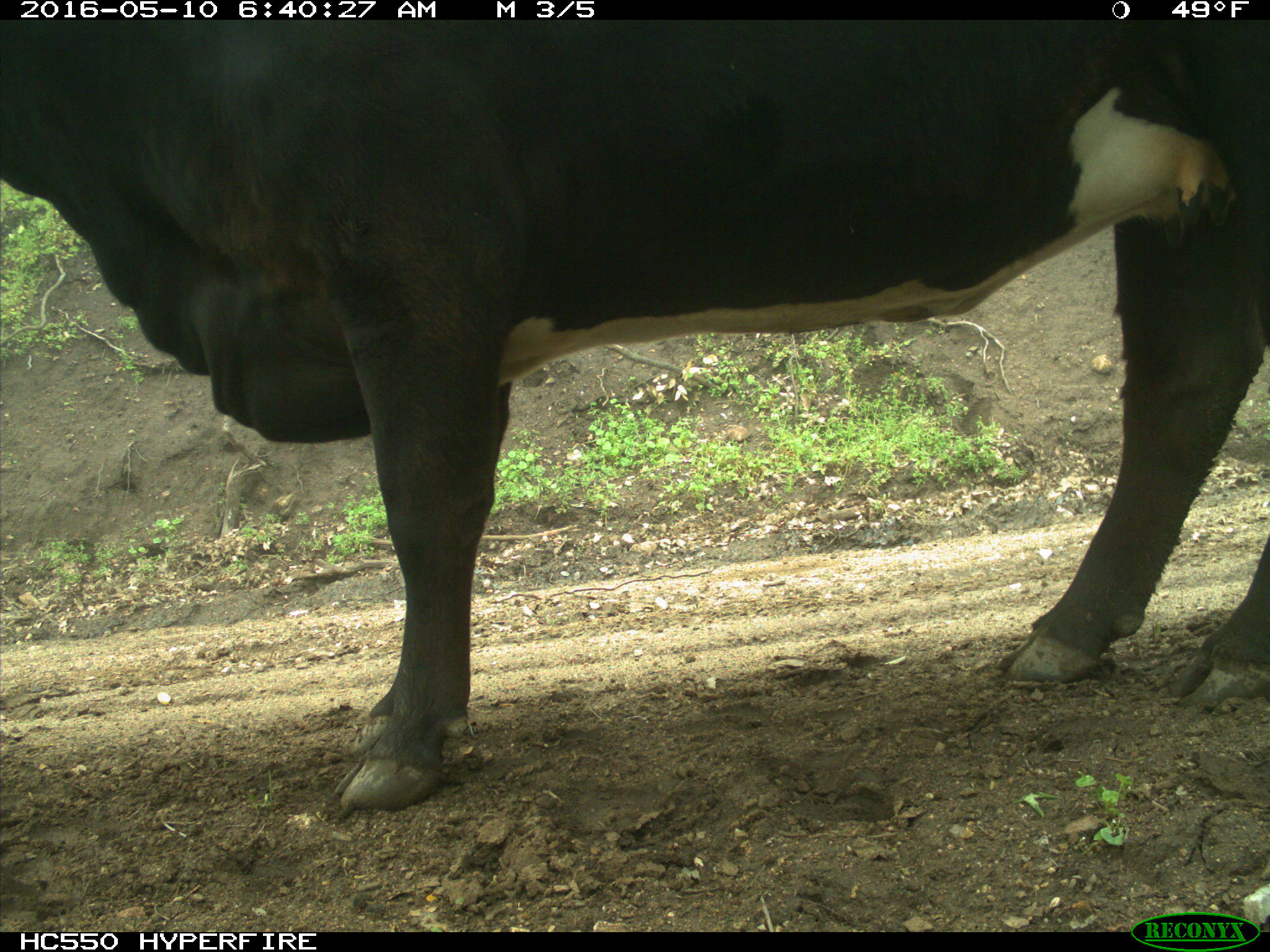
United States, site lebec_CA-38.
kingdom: Animalia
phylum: Chordata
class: Mammalia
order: Artiodactyla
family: Bovidae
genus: Bos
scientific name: Bos taurus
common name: domestic cow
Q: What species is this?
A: Bos taurus (domestic cow).